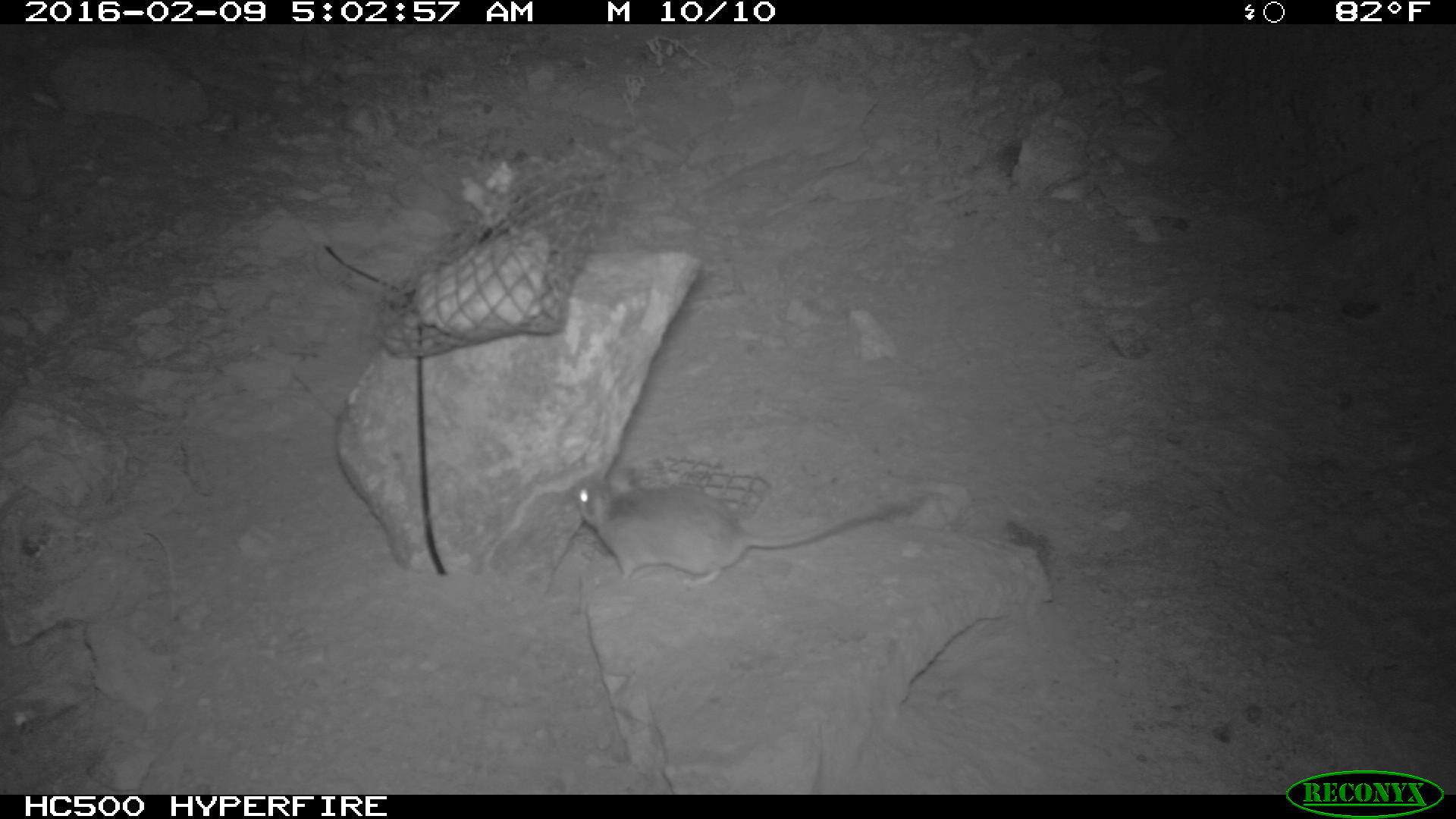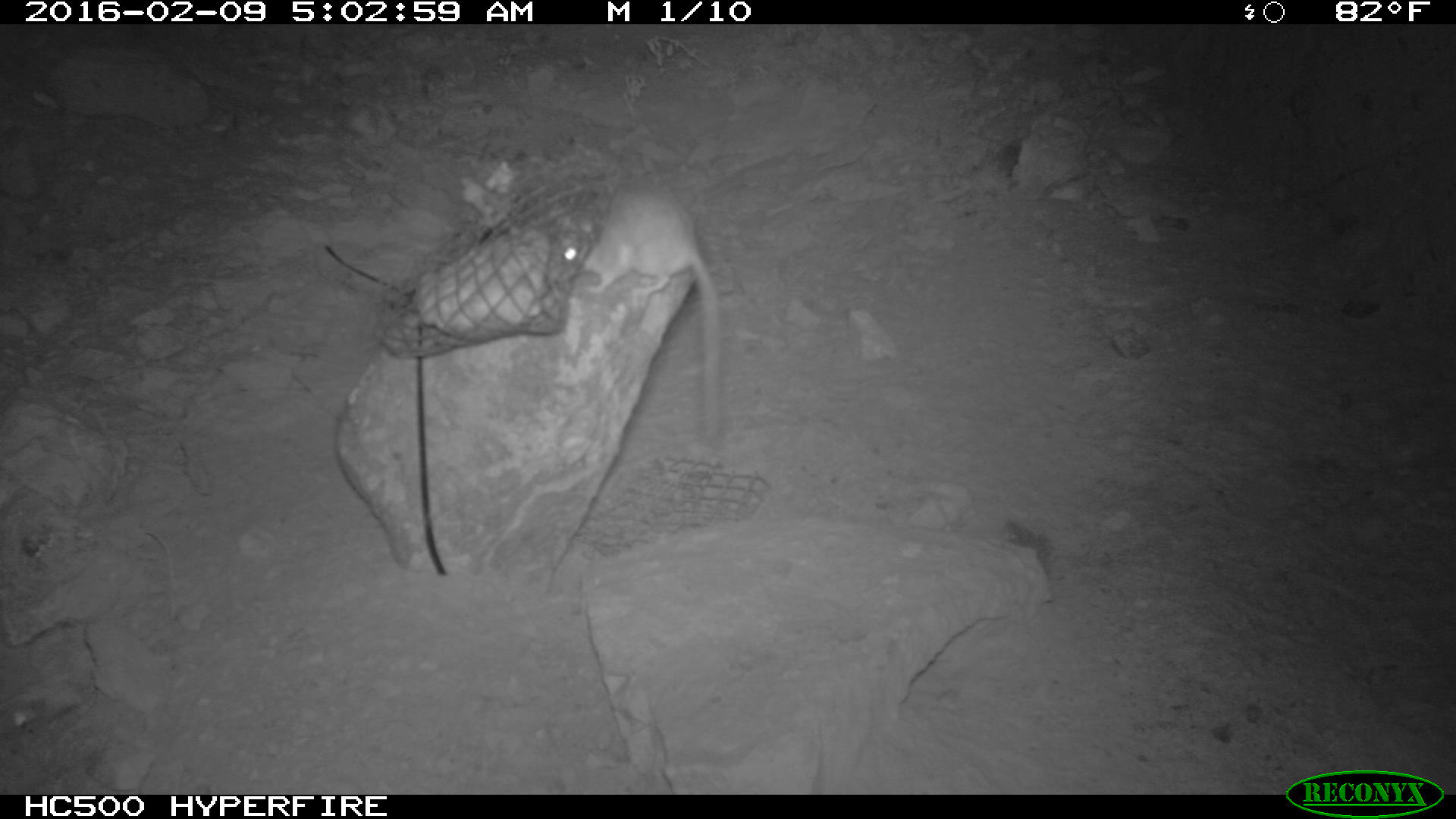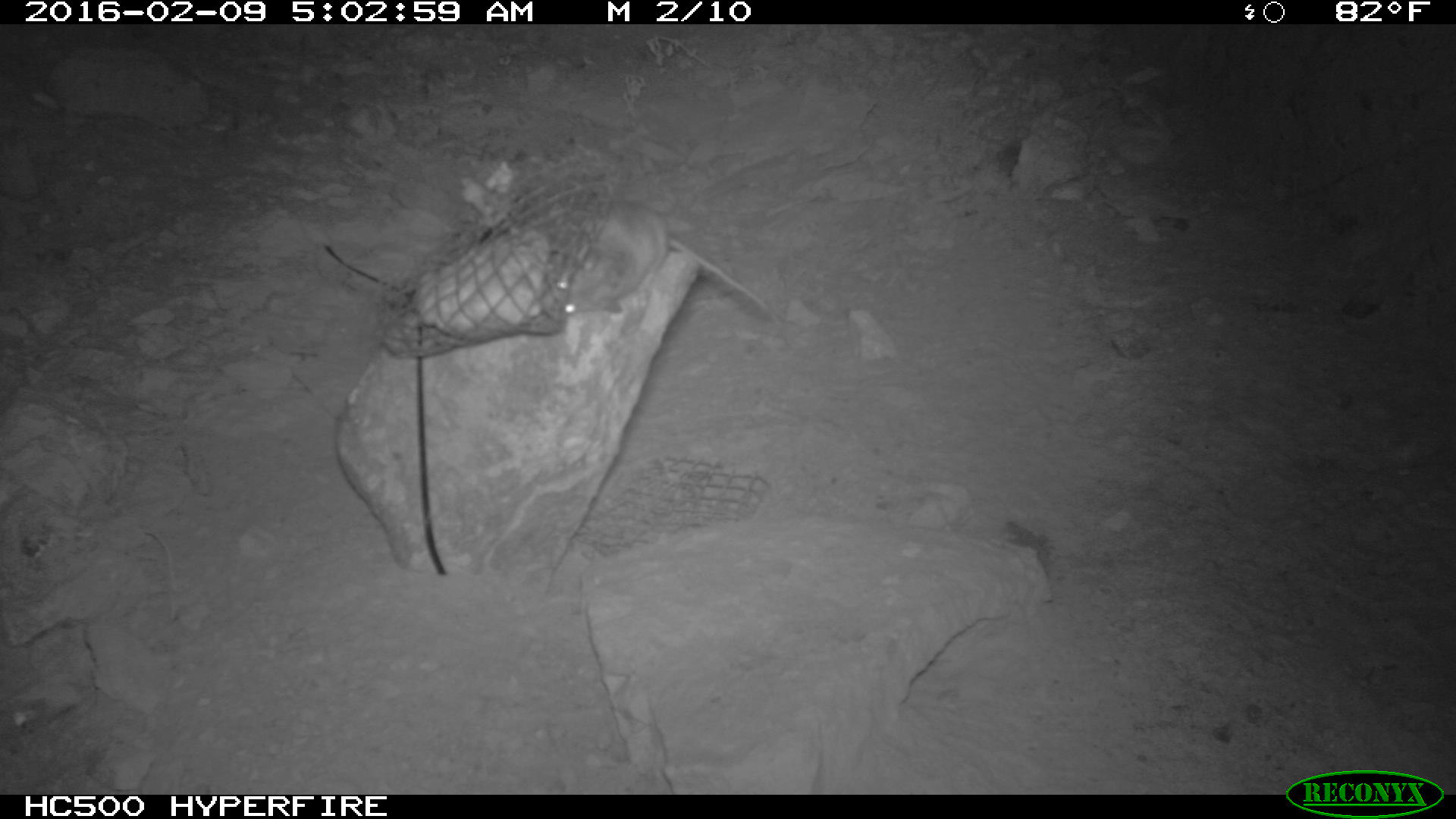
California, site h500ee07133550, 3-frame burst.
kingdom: Animalia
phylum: Chordata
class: Mammalia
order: Rodentia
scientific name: Rodentia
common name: rodent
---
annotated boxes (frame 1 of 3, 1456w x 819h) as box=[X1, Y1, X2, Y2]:
rodent: box=[572, 465, 877, 587]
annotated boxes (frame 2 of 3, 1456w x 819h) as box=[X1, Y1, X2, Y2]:
rodent: box=[544, 184, 726, 439]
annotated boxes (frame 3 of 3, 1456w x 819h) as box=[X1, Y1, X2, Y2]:
rodent: box=[554, 199, 777, 323]